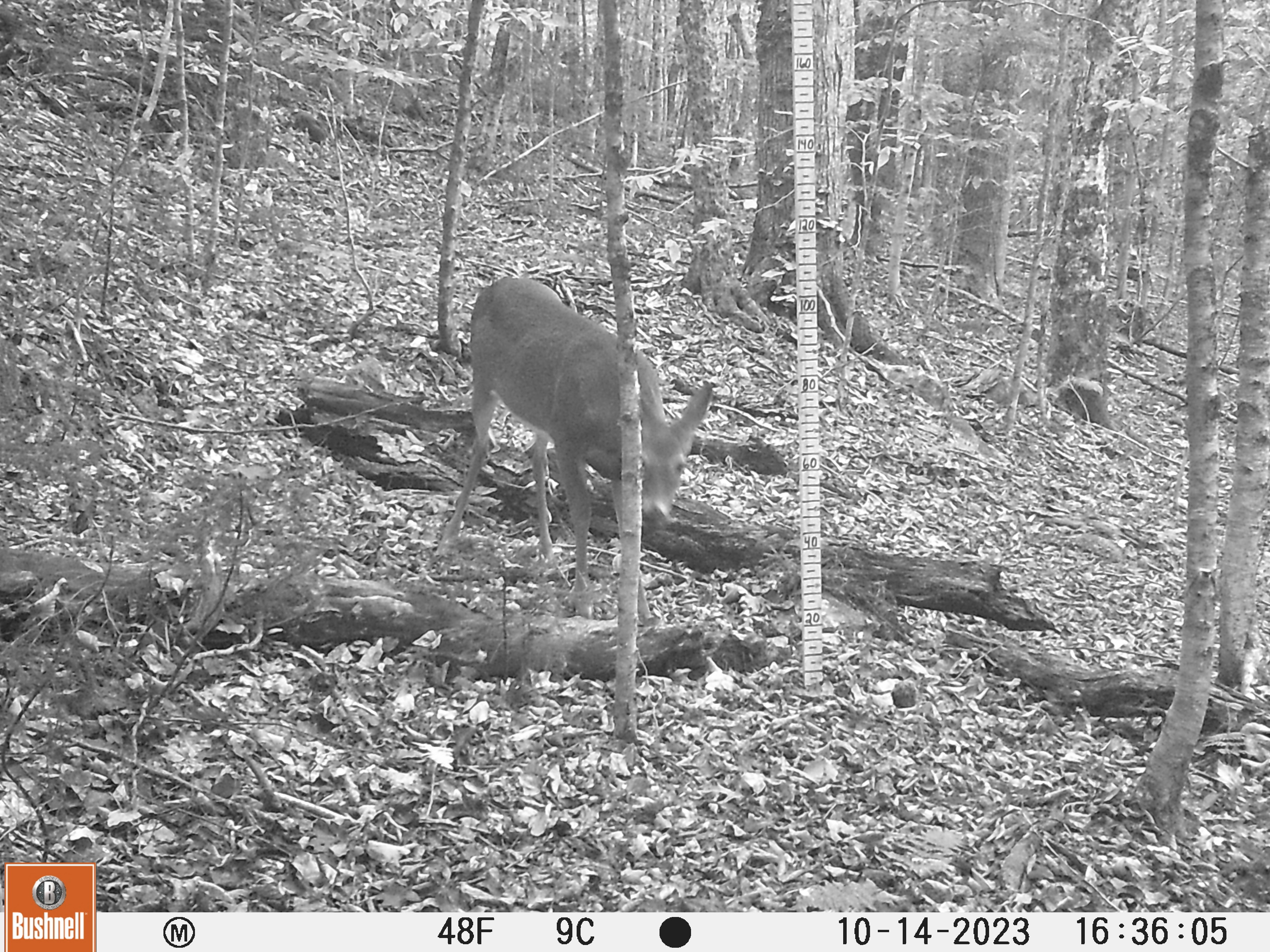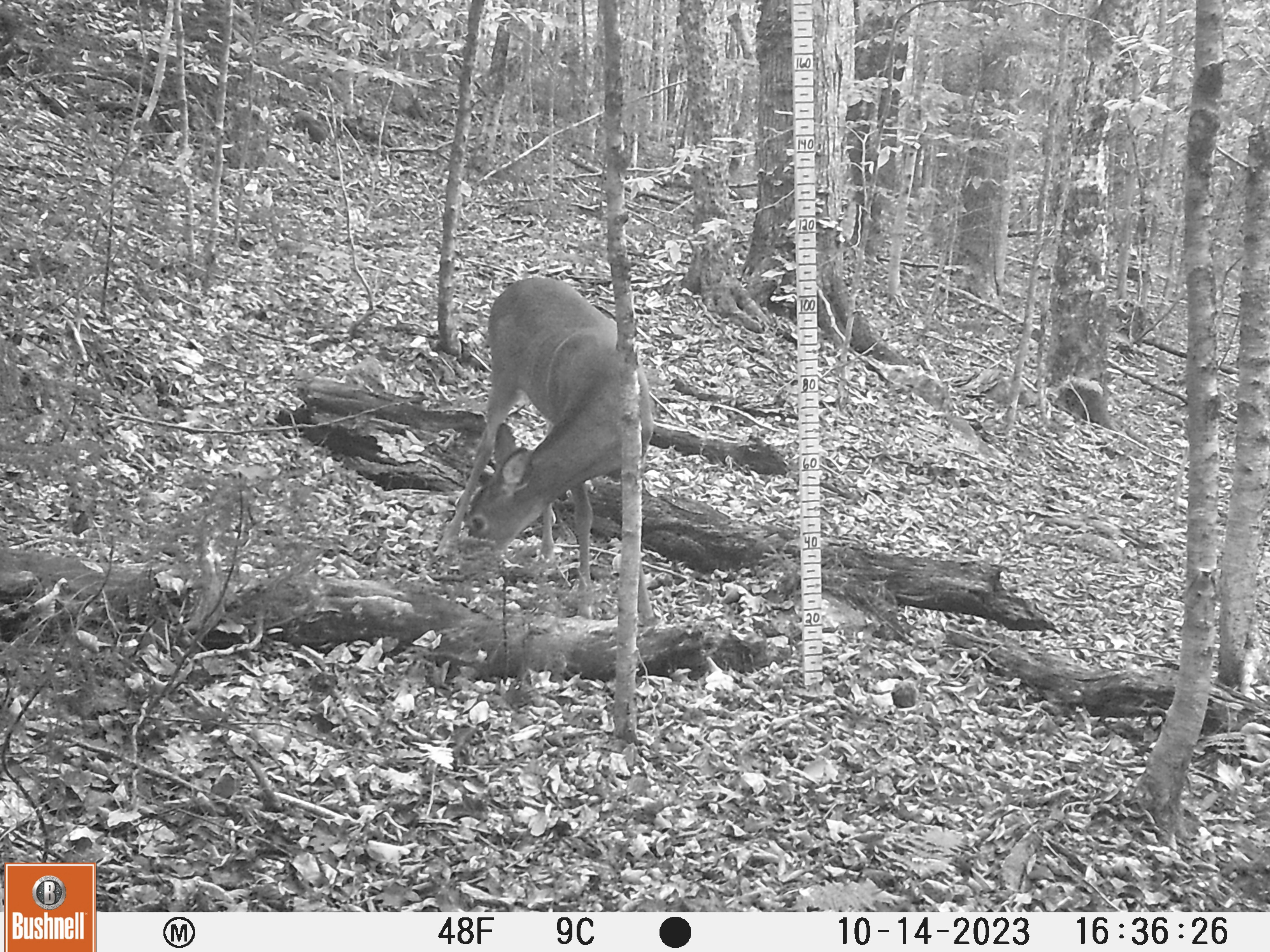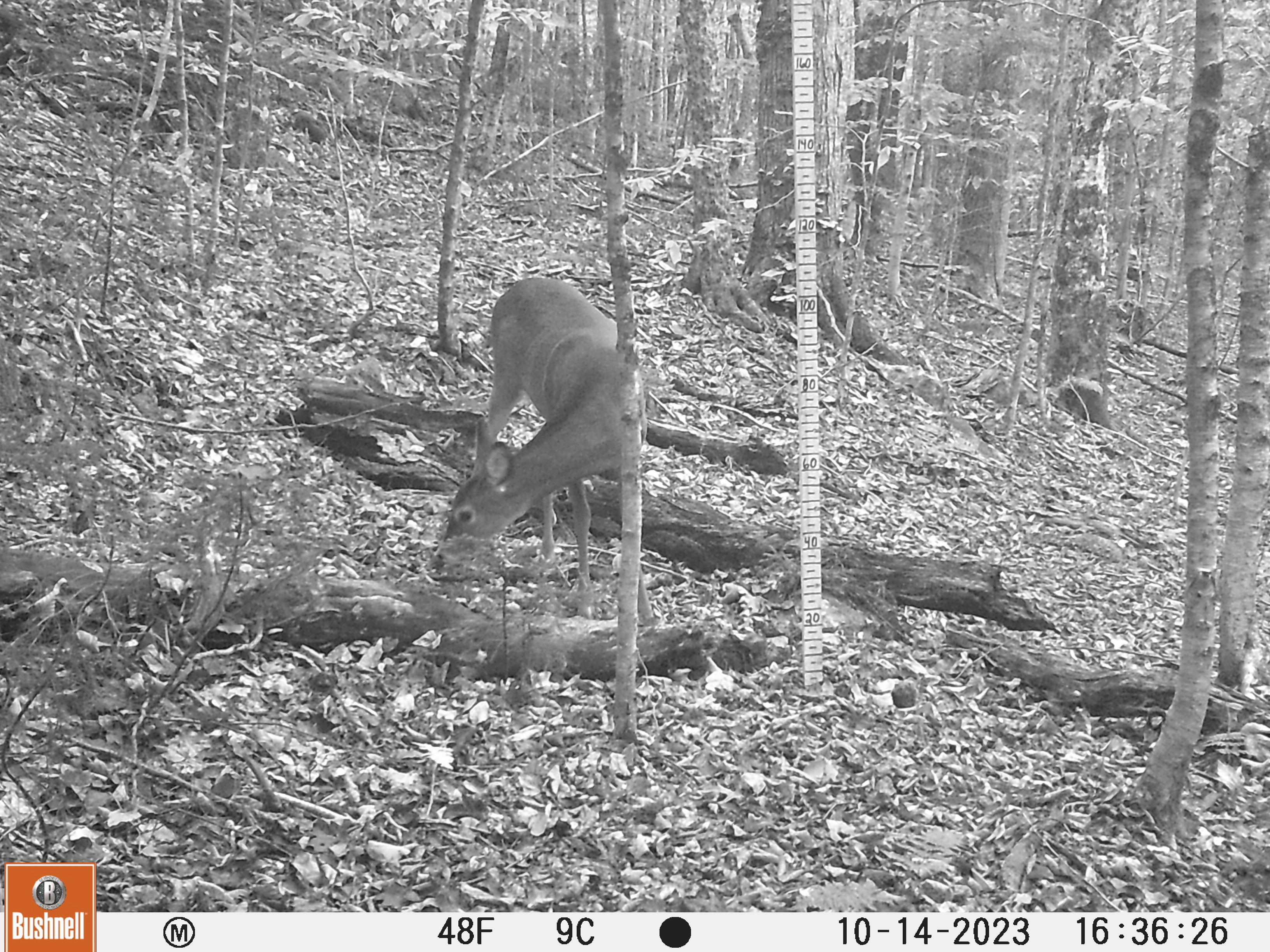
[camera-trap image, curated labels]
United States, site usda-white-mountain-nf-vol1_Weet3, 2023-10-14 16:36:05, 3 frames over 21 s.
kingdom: Animalia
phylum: Chordata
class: Mammalia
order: Artiodactyla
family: Cervidae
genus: Odocoileus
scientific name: Odocoileus virginianus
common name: white-tailed deer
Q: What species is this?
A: White-tailed deer (Odocoileus virginianus).